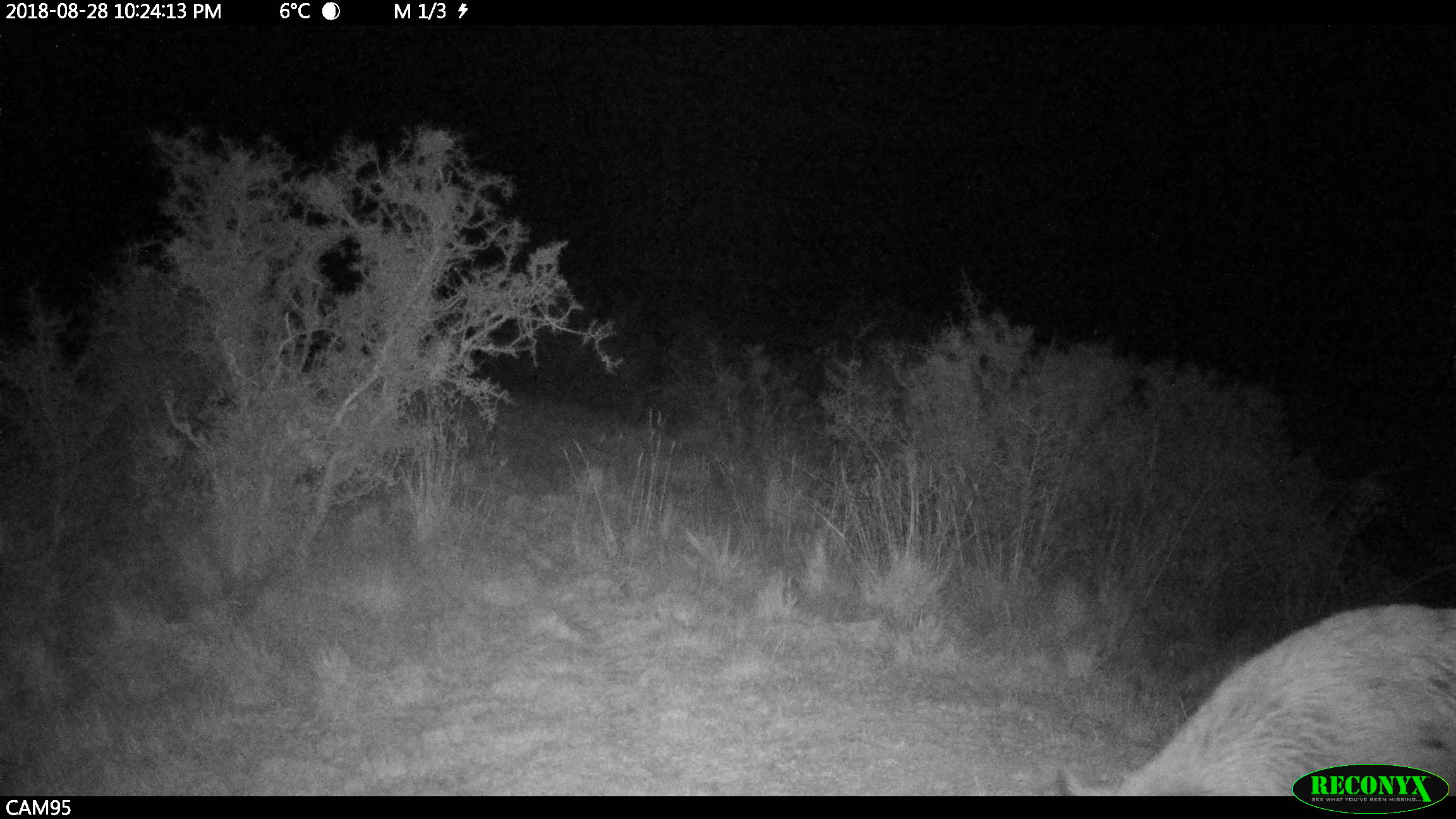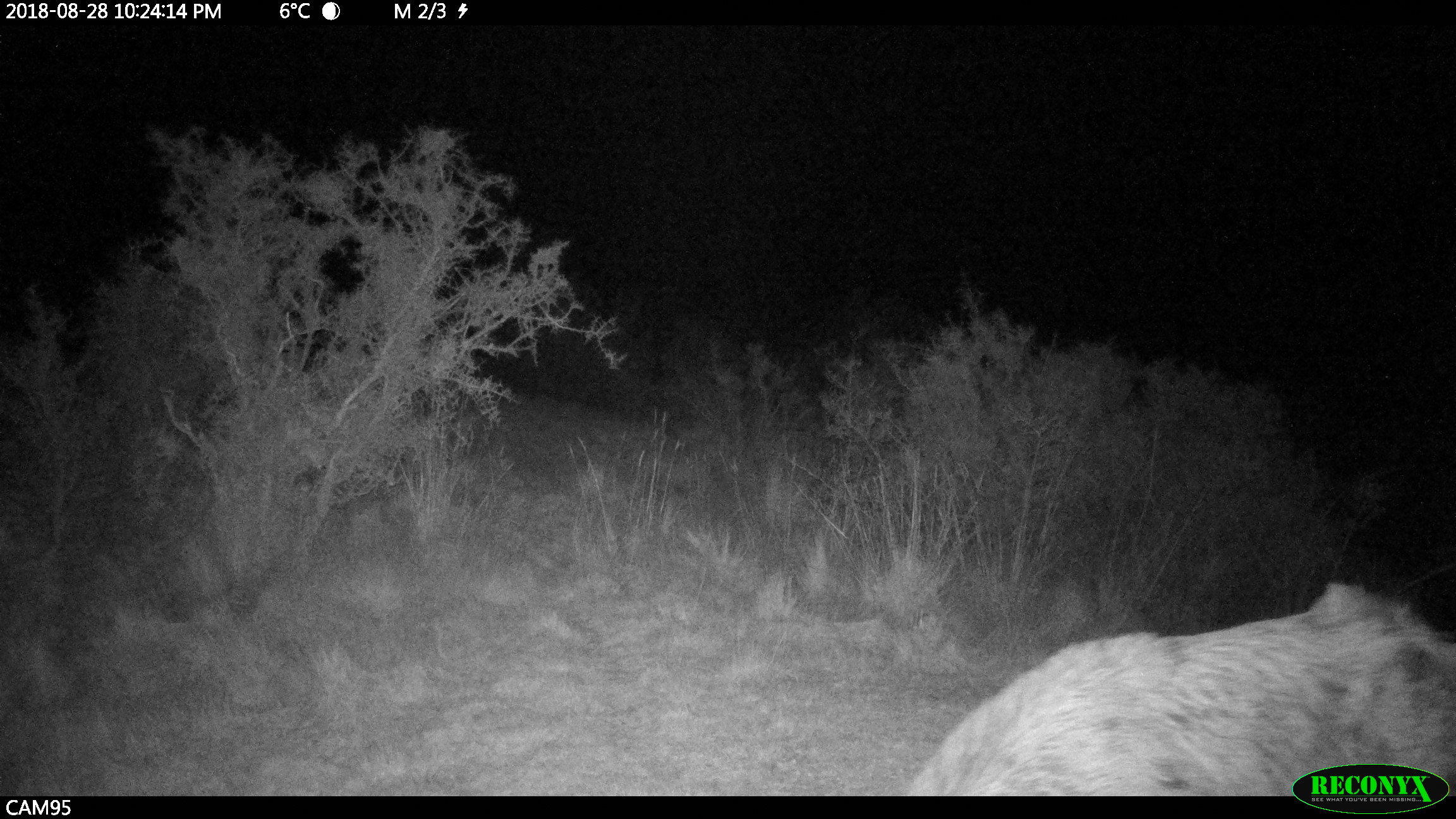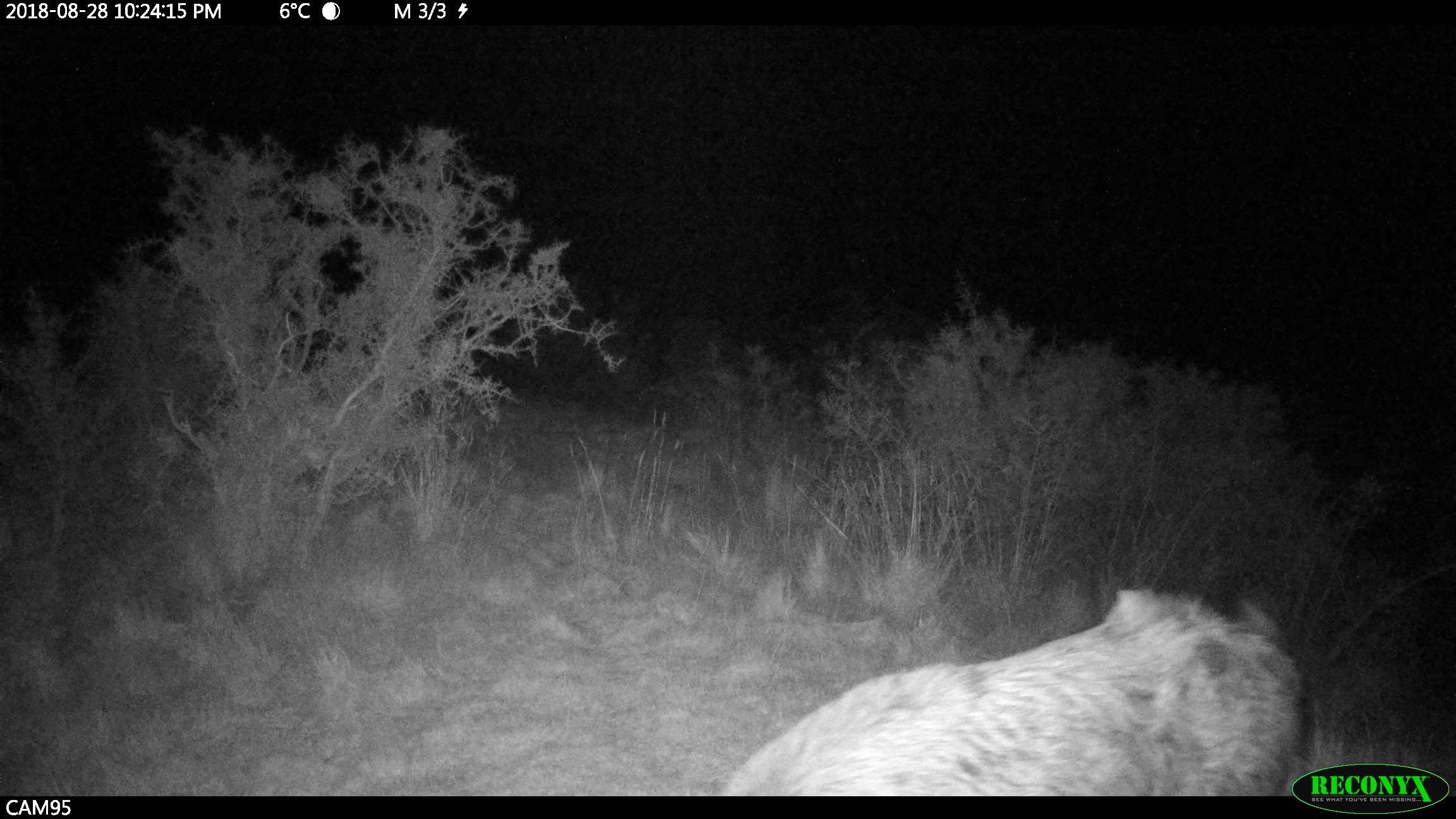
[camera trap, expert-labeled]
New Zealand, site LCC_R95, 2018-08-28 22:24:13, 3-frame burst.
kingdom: Animalia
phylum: Chordata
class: Mammalia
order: Artiodactyla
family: Suidae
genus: Sus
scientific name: Sus scrofa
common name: pig